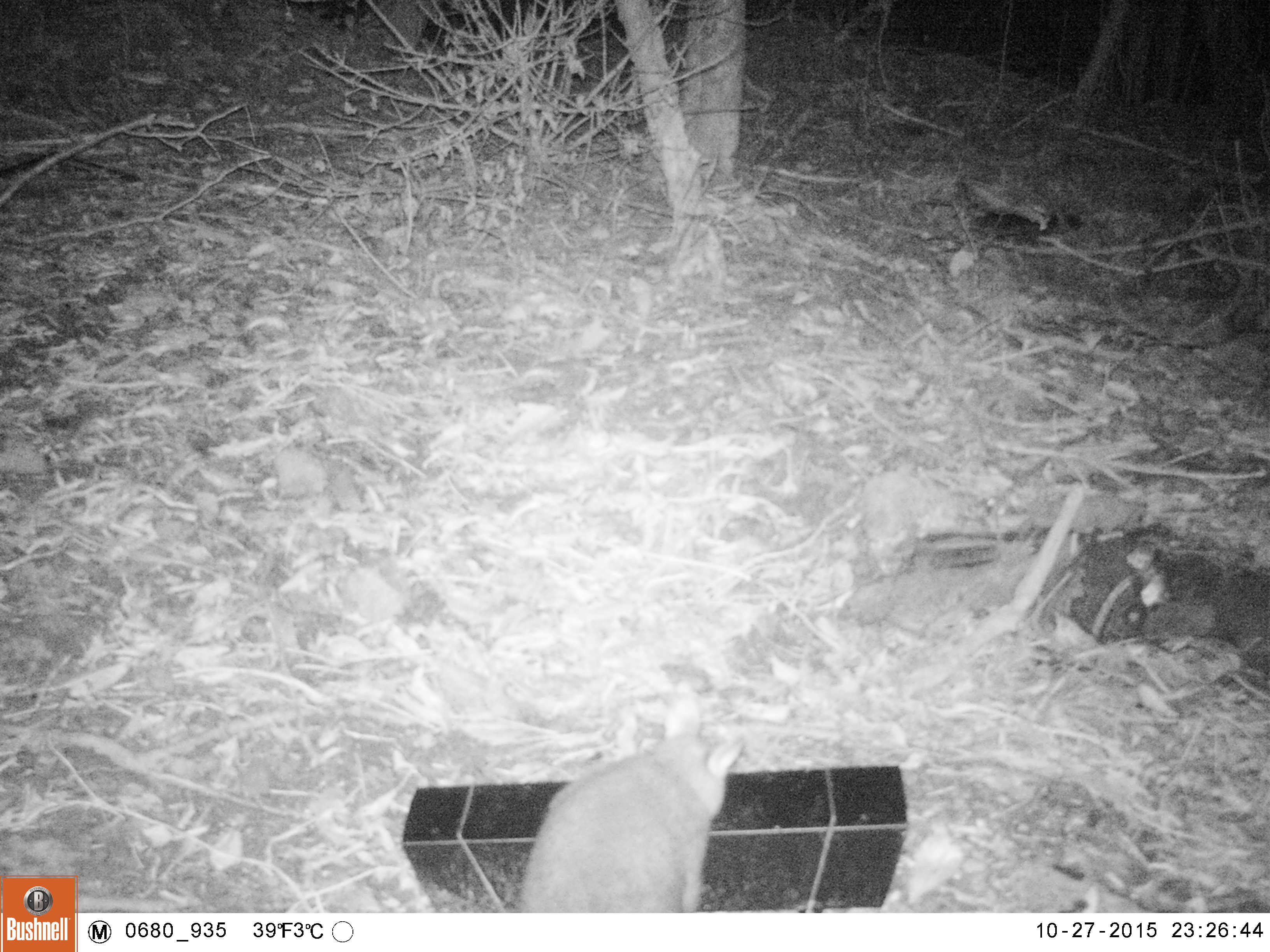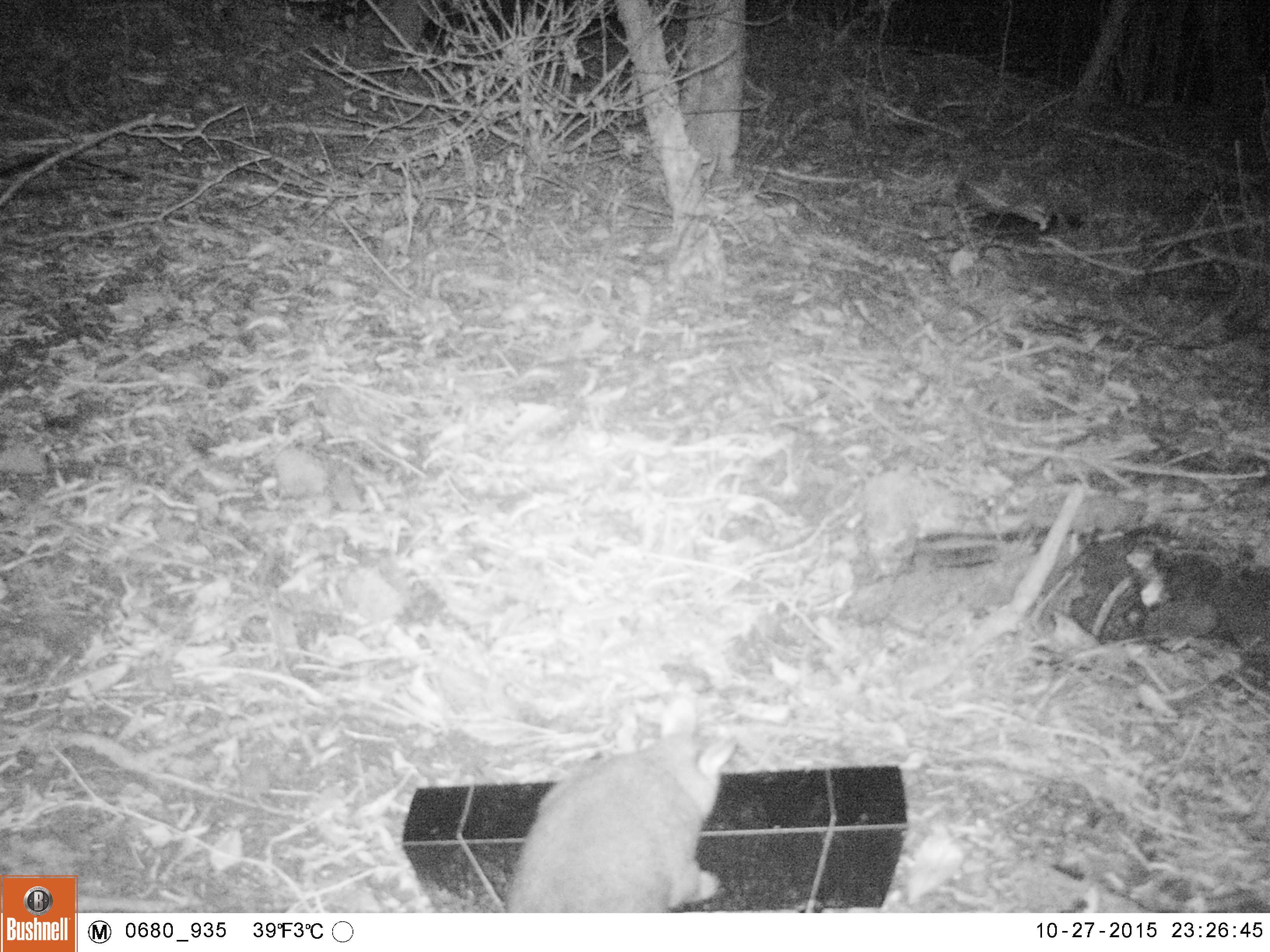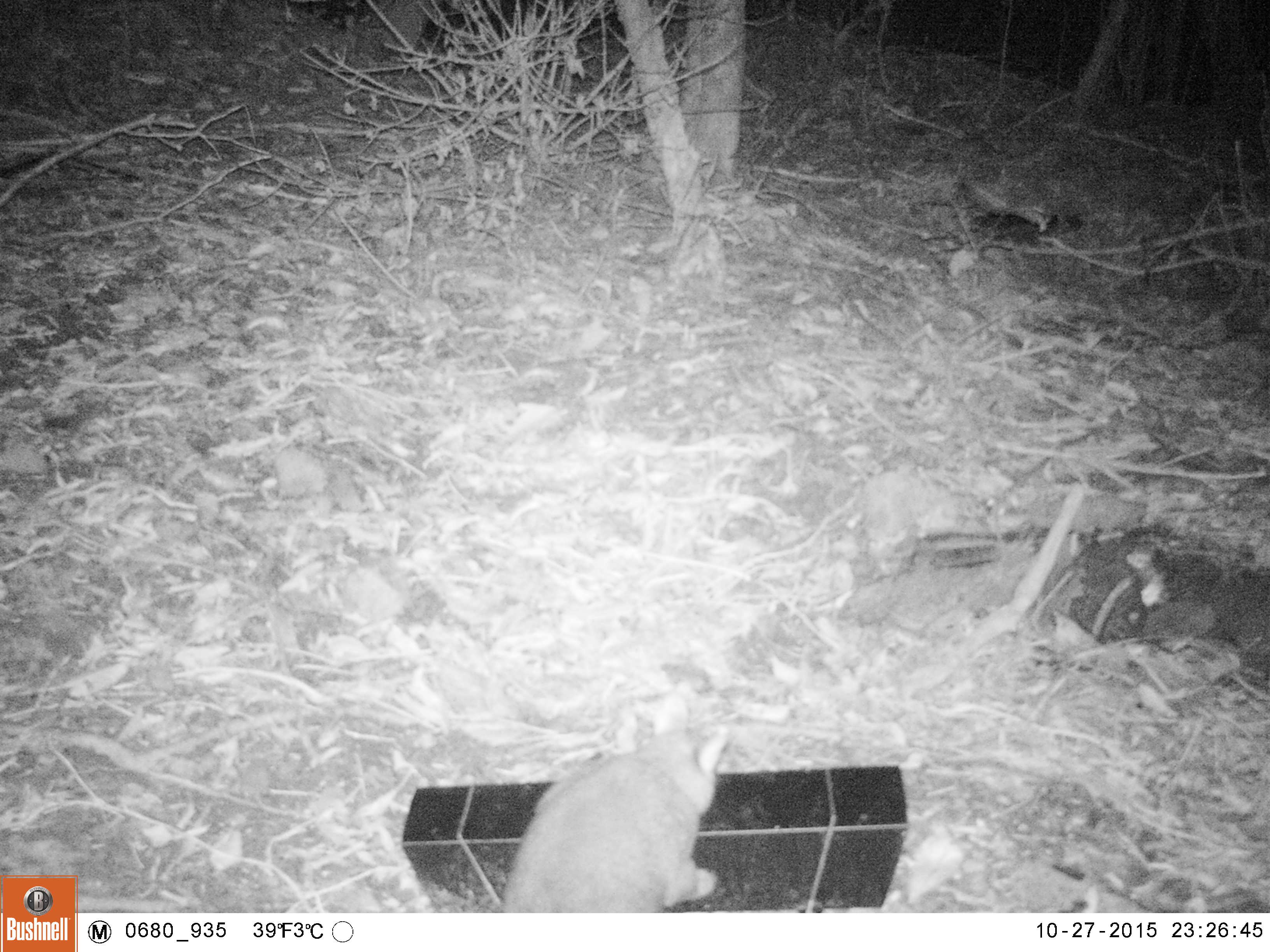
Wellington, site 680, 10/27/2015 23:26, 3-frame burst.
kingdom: Animalia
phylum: Chordata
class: Mammalia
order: Didelphimorphia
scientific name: Didelphimorphia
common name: possum